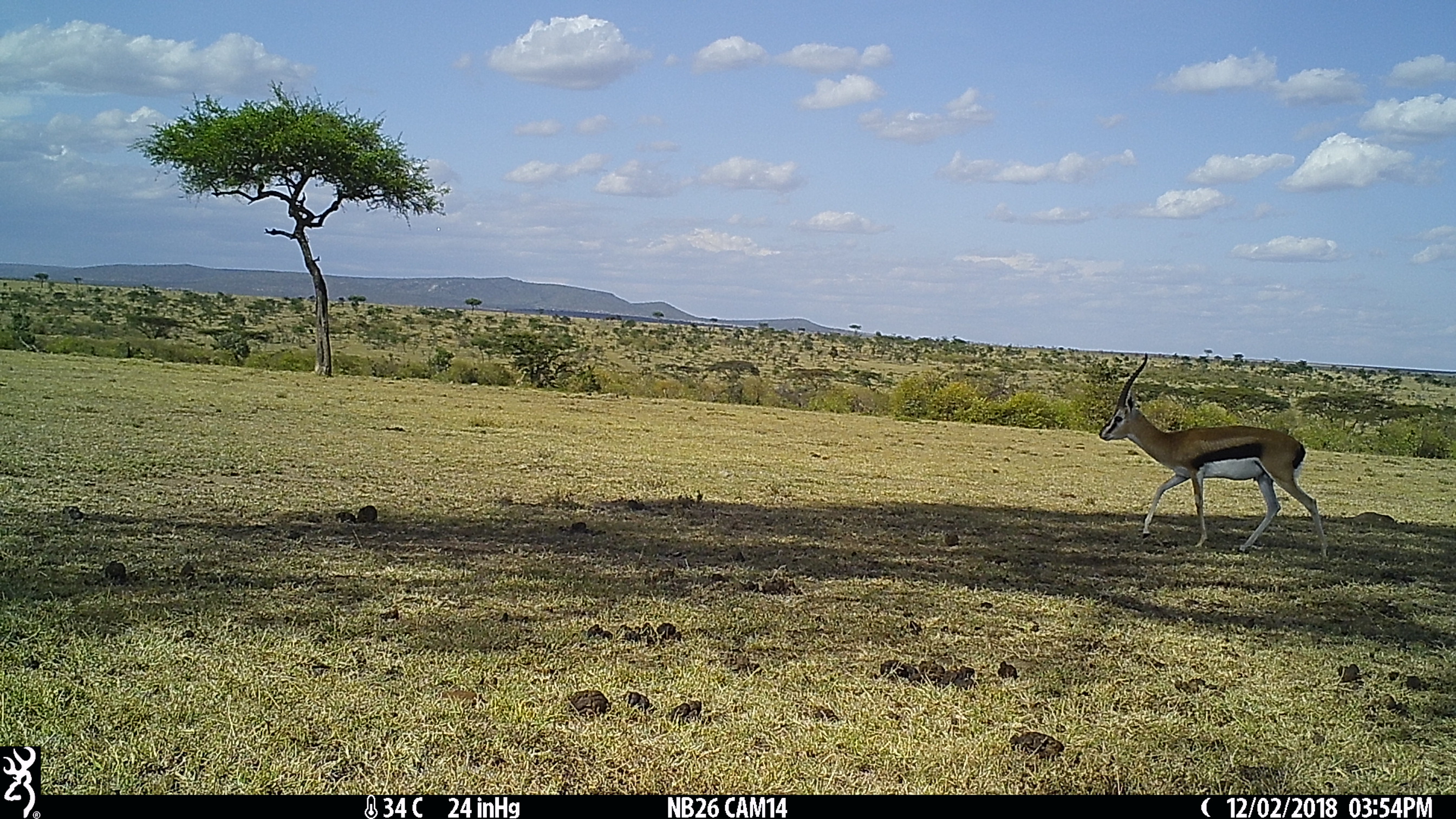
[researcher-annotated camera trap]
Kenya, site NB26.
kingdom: Animalia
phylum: Chordata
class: Mammalia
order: Artiodactyla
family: Bovidae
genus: Eudorcas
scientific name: Eudorcas thomsonii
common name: thomon's gazelle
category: gazelle thomsons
Gazelle thomsons (thomon's gazelle) (Eudorcas thomsonii).